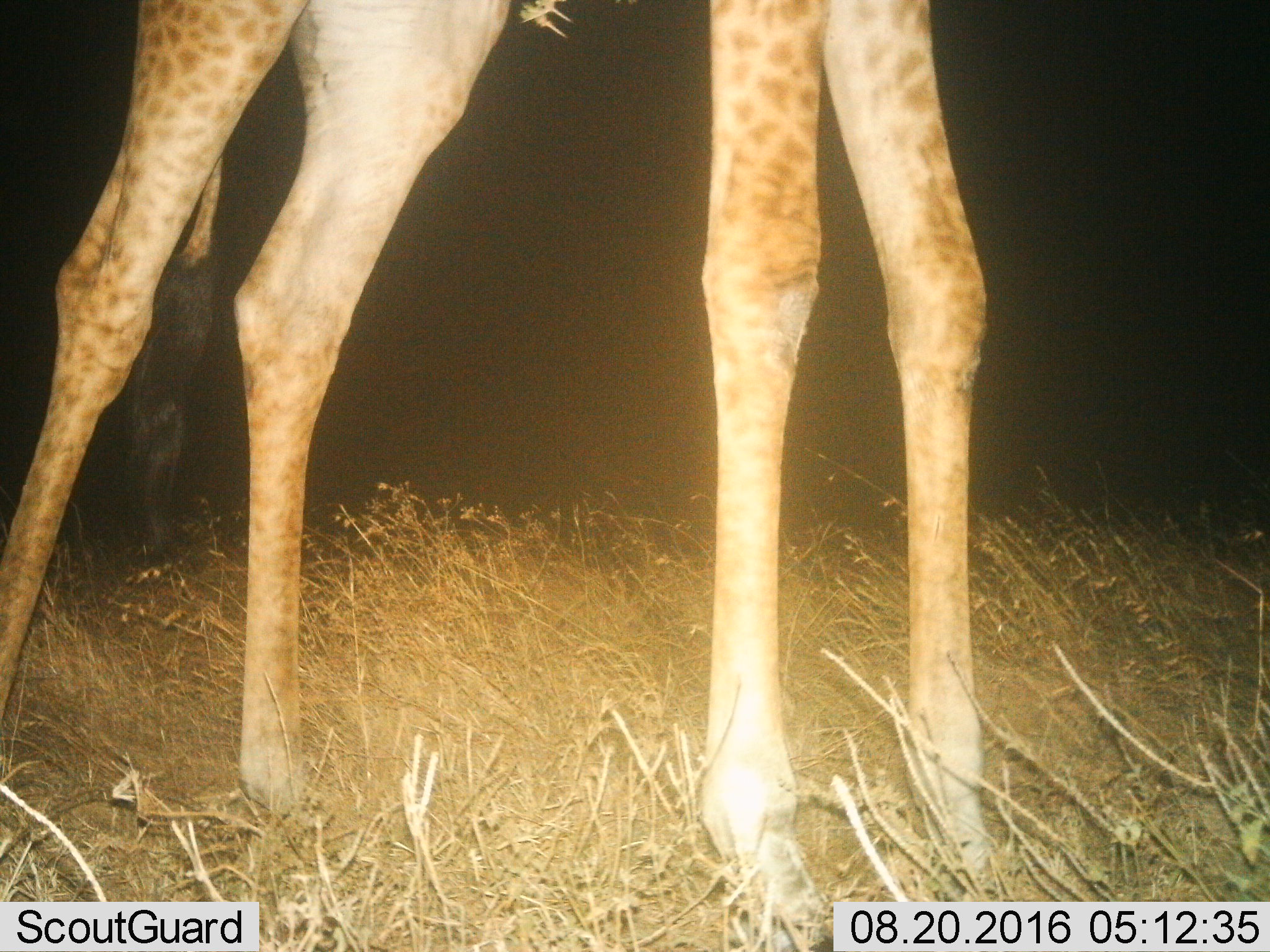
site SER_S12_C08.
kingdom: Animalia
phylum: Chordata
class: Mammalia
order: Artiodactyla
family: Giraffidae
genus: Giraffa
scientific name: Giraffa camelopardalis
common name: giraffe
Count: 1.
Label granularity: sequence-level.